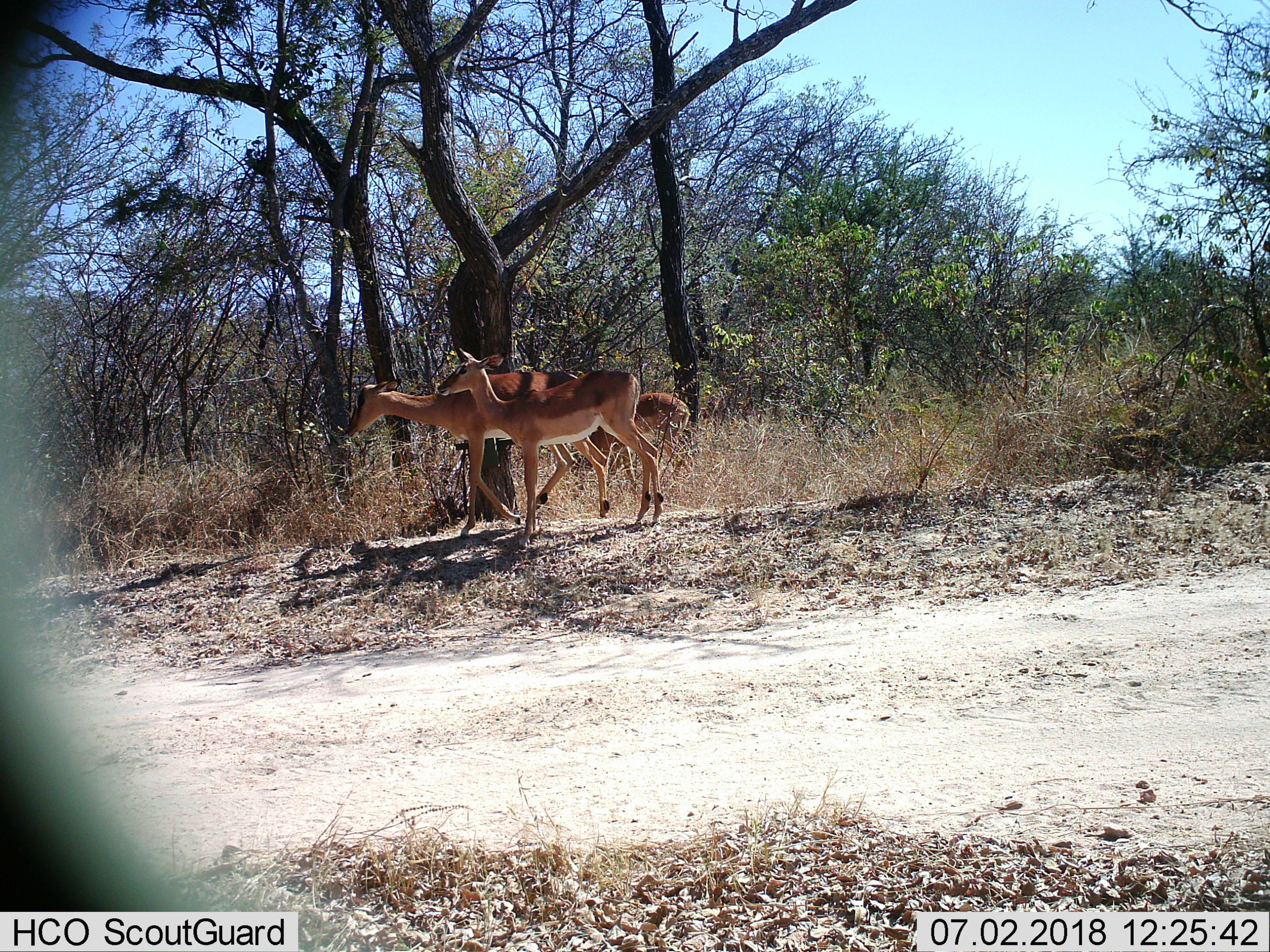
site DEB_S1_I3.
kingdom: Animalia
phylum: Chordata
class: Mammalia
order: Artiodactyla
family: Bovidae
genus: Aepyceros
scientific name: Aepyceros melampus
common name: impala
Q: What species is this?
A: Impala (Aepyceros melampus).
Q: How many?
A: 3.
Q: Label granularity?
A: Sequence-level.